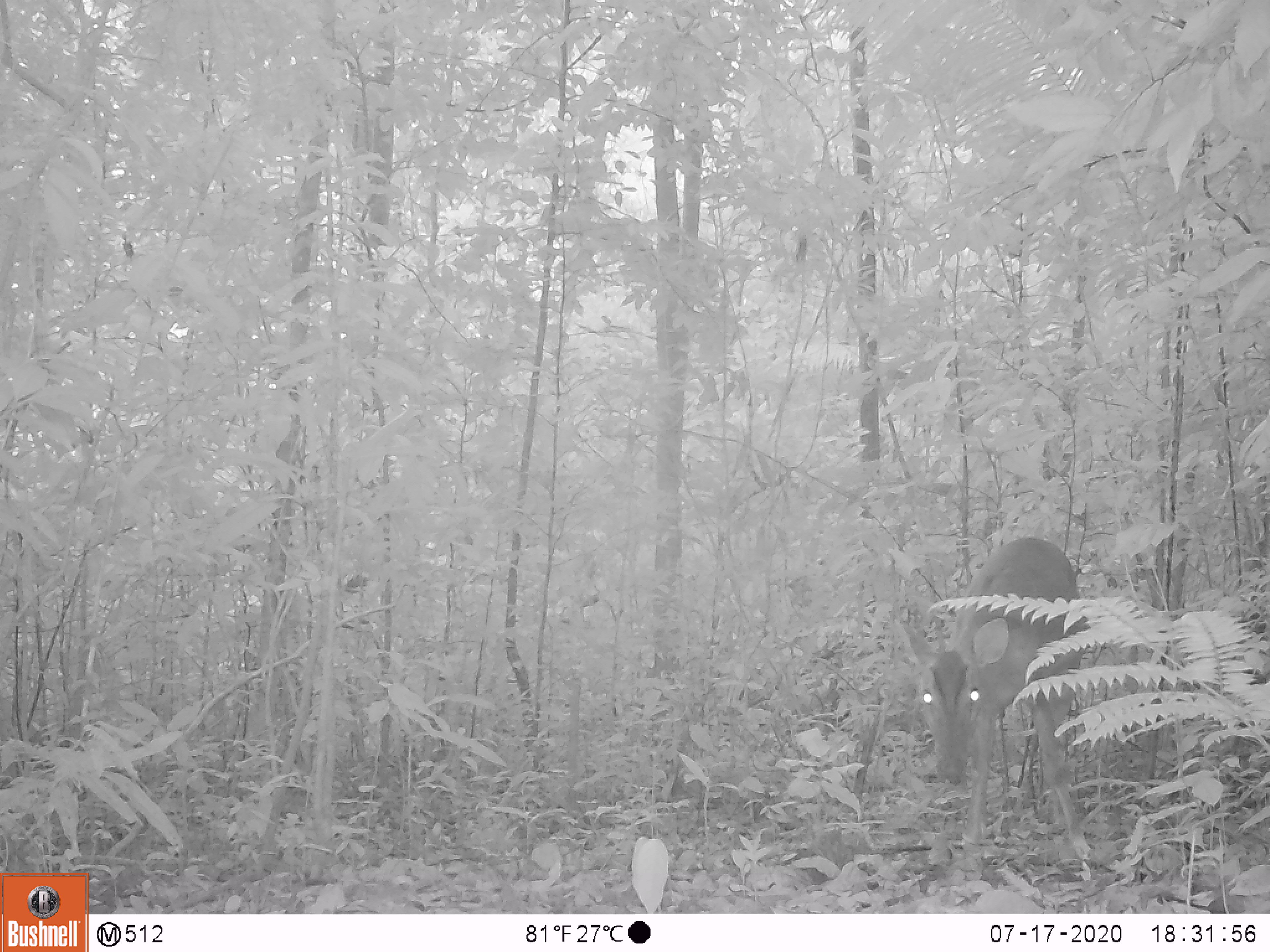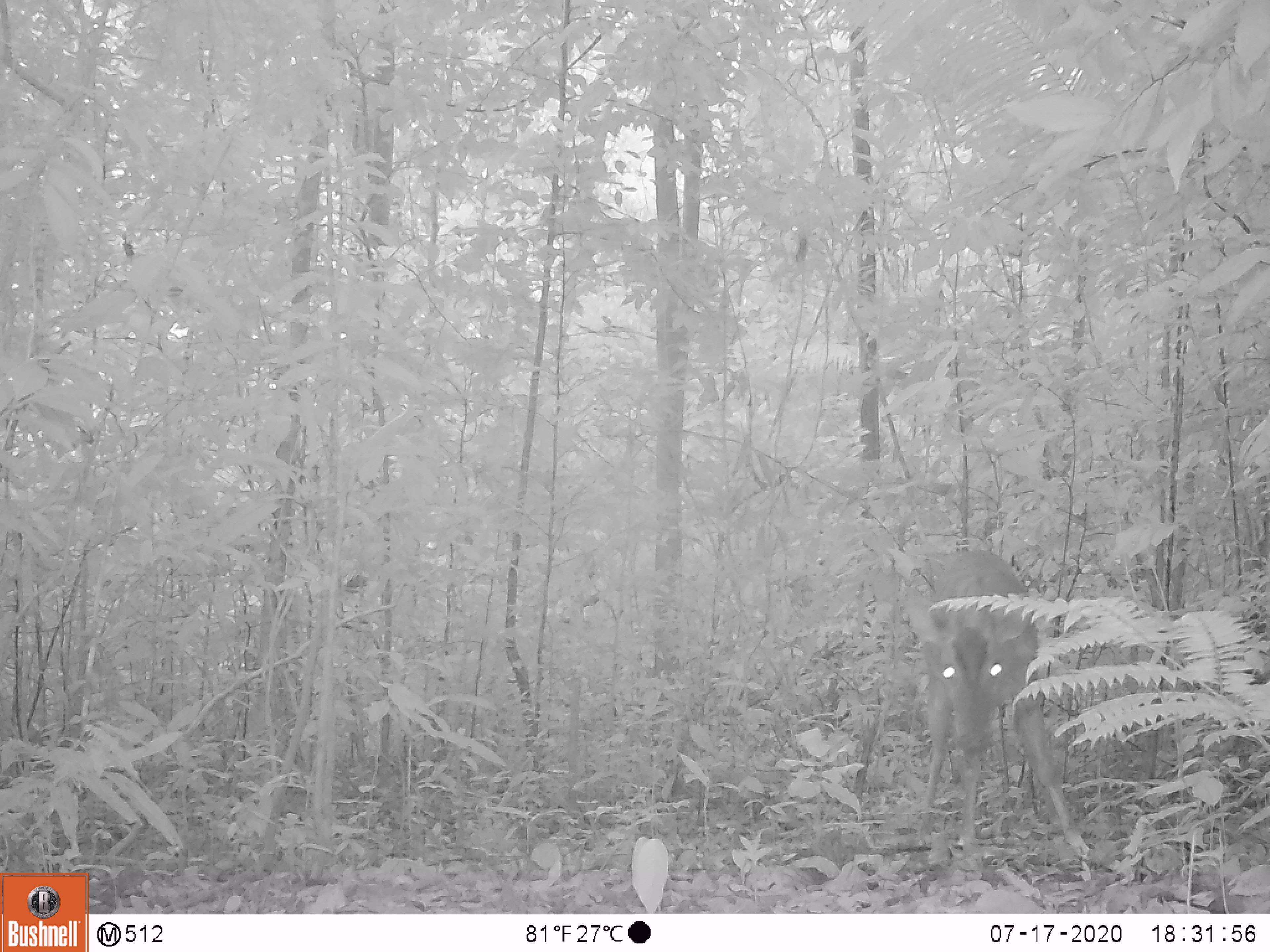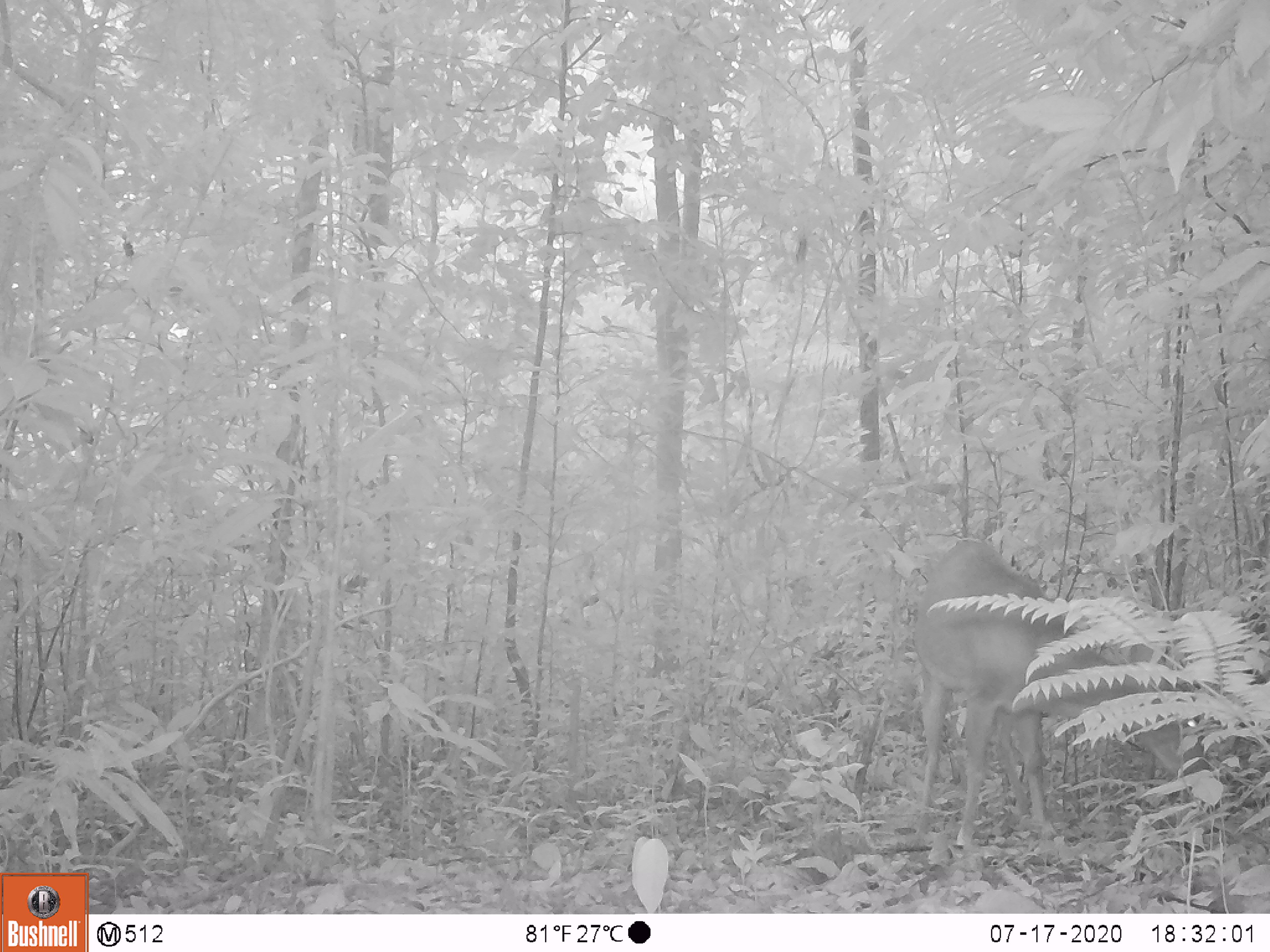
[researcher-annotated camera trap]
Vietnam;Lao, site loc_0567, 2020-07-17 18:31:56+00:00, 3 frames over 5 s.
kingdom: Animalia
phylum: Chordata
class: Mammalia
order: Artiodactyla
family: Cervidae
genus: Muntiacus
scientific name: Muntiacus vuquangensis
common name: large-antlered muntjac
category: large antlered muntjac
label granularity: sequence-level